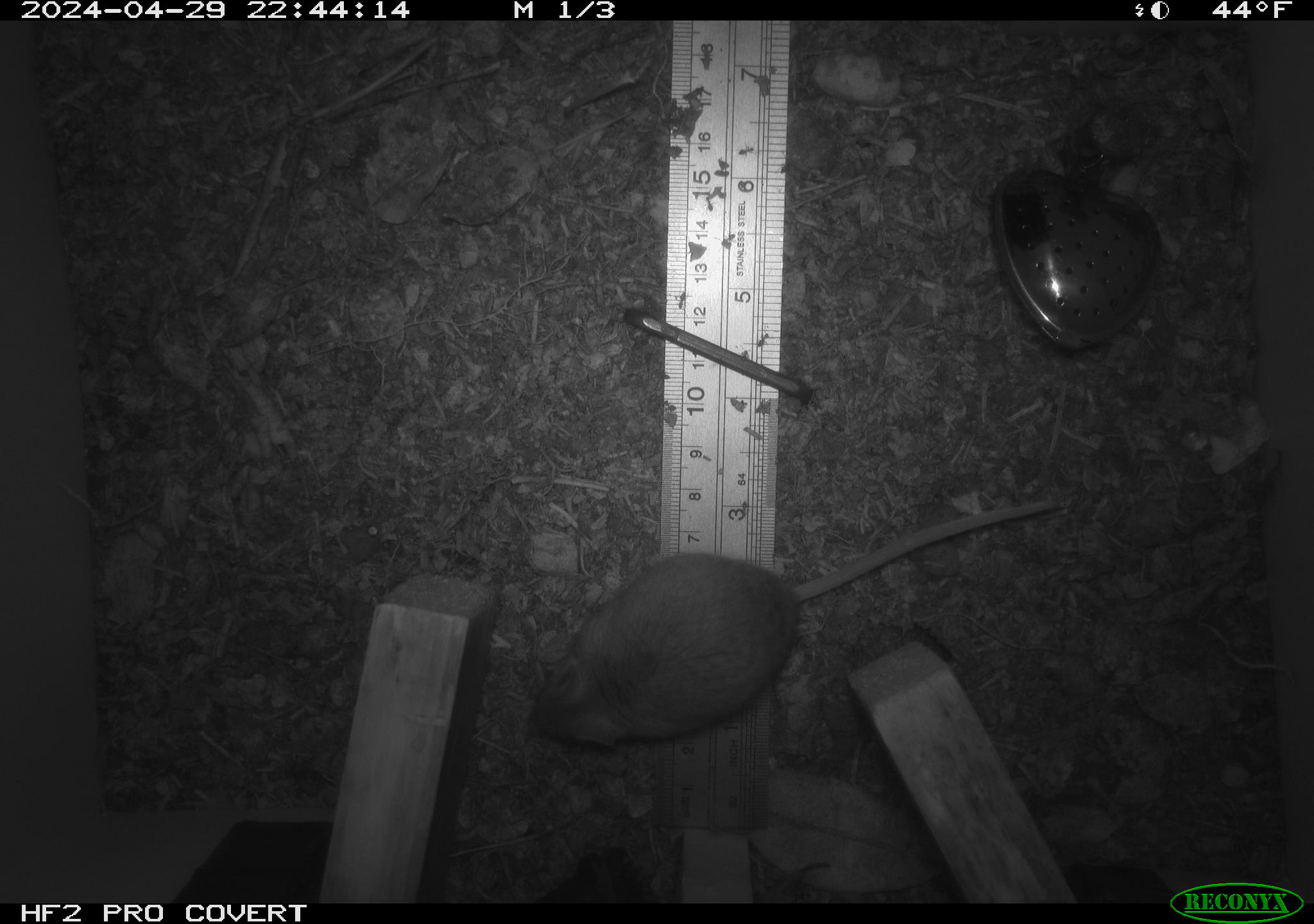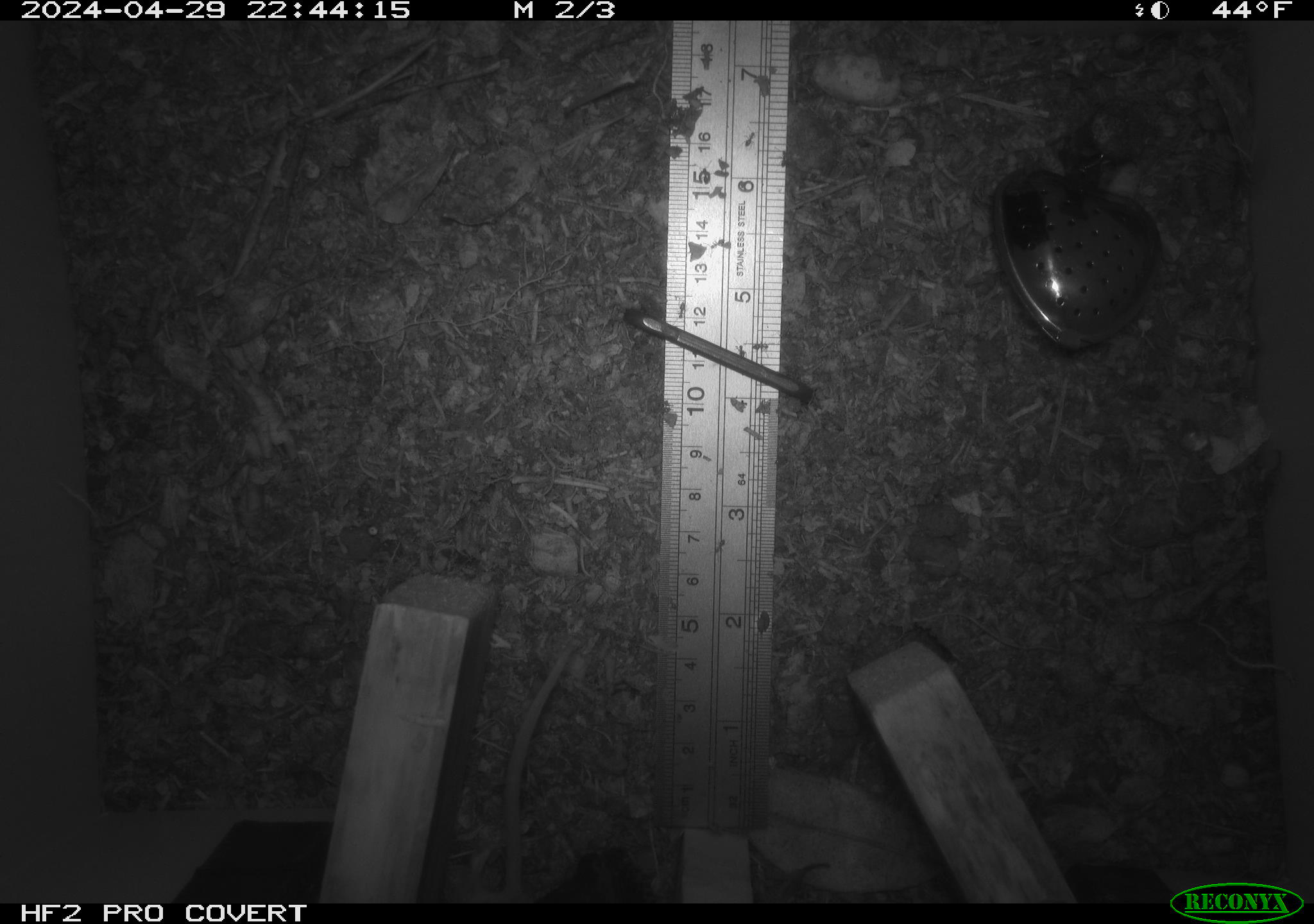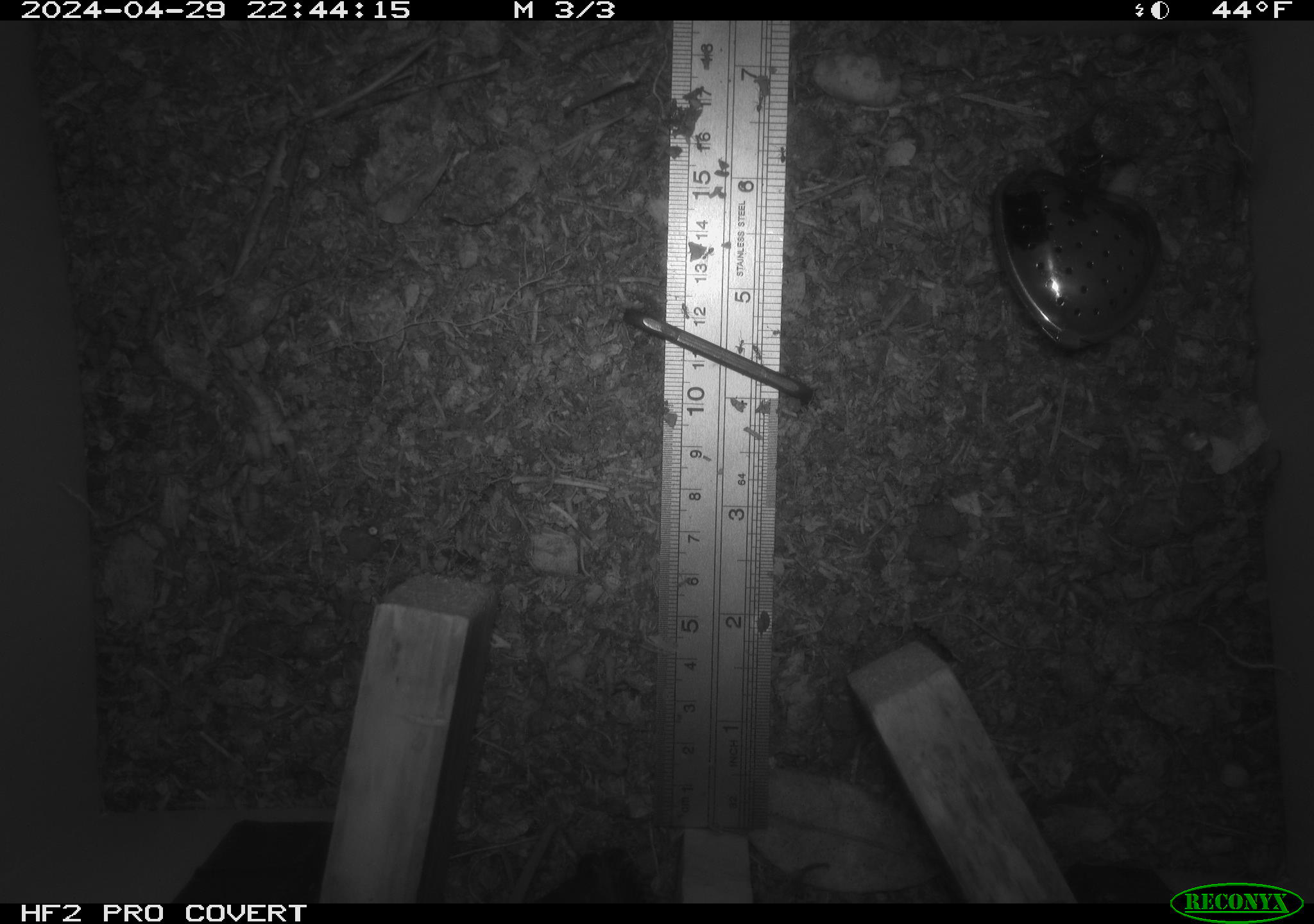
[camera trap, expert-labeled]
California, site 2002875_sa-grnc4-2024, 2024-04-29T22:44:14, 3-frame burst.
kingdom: Animalia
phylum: Chordata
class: Mammalia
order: Rodentia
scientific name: Rodentia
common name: rodent